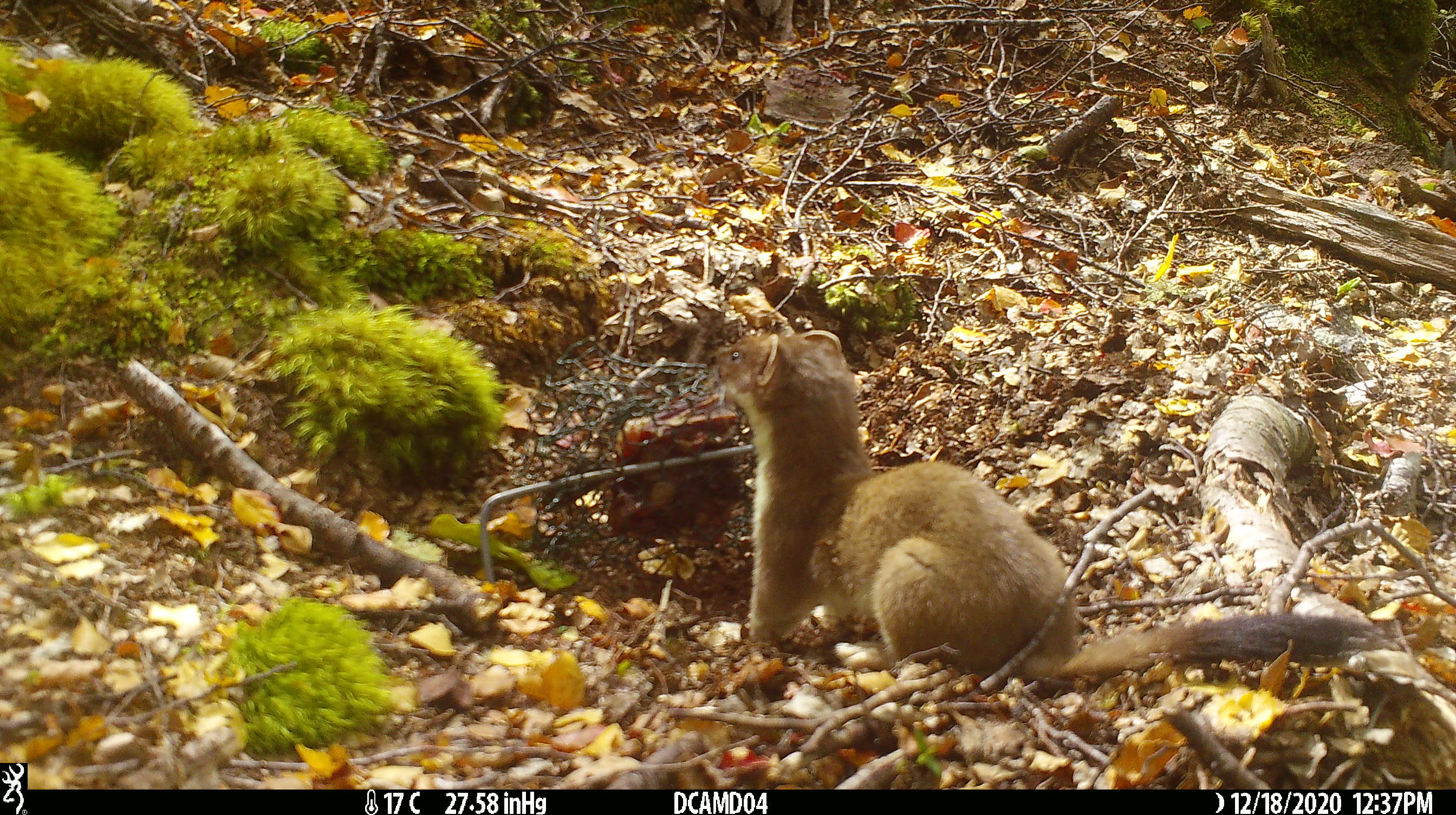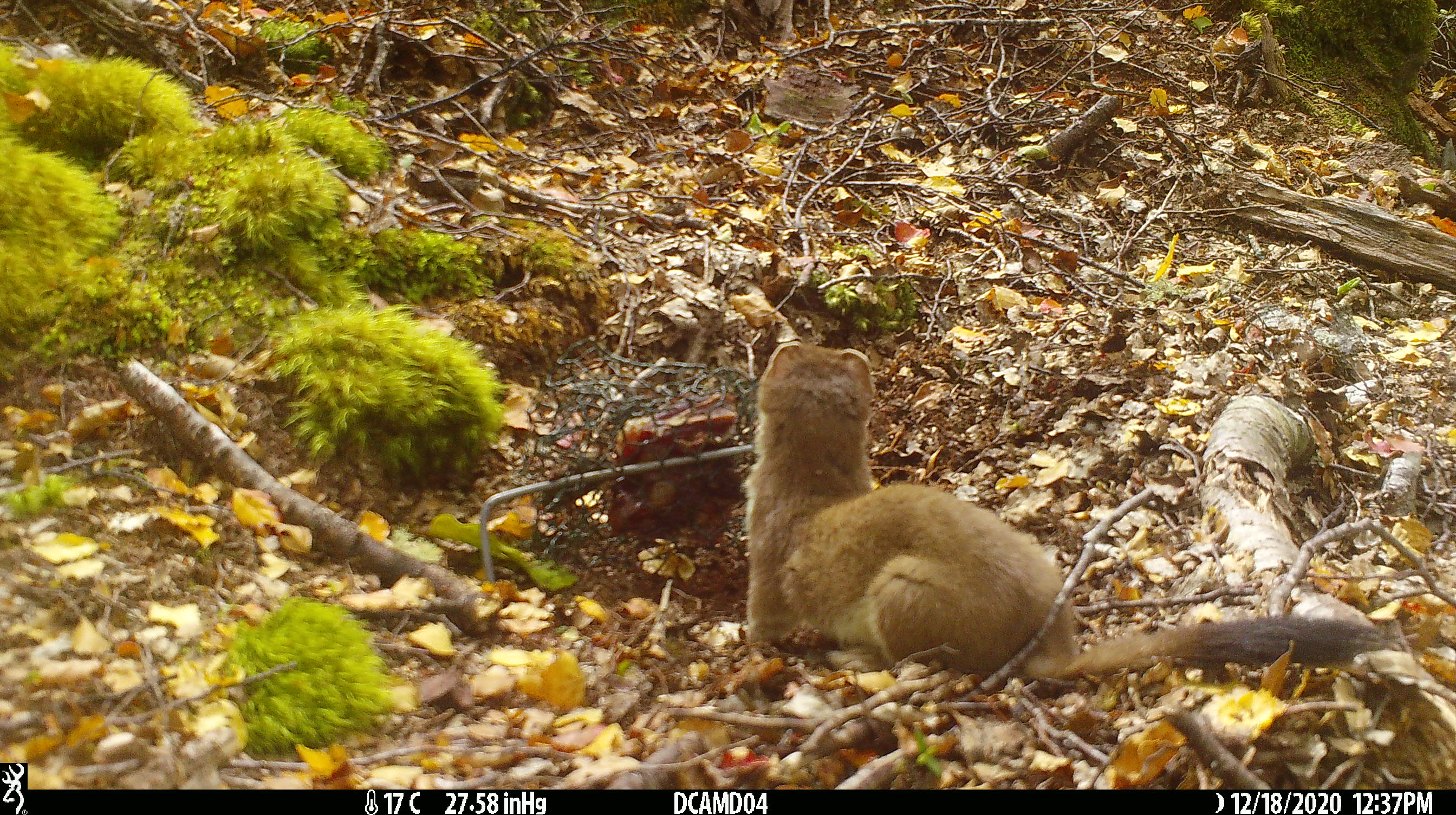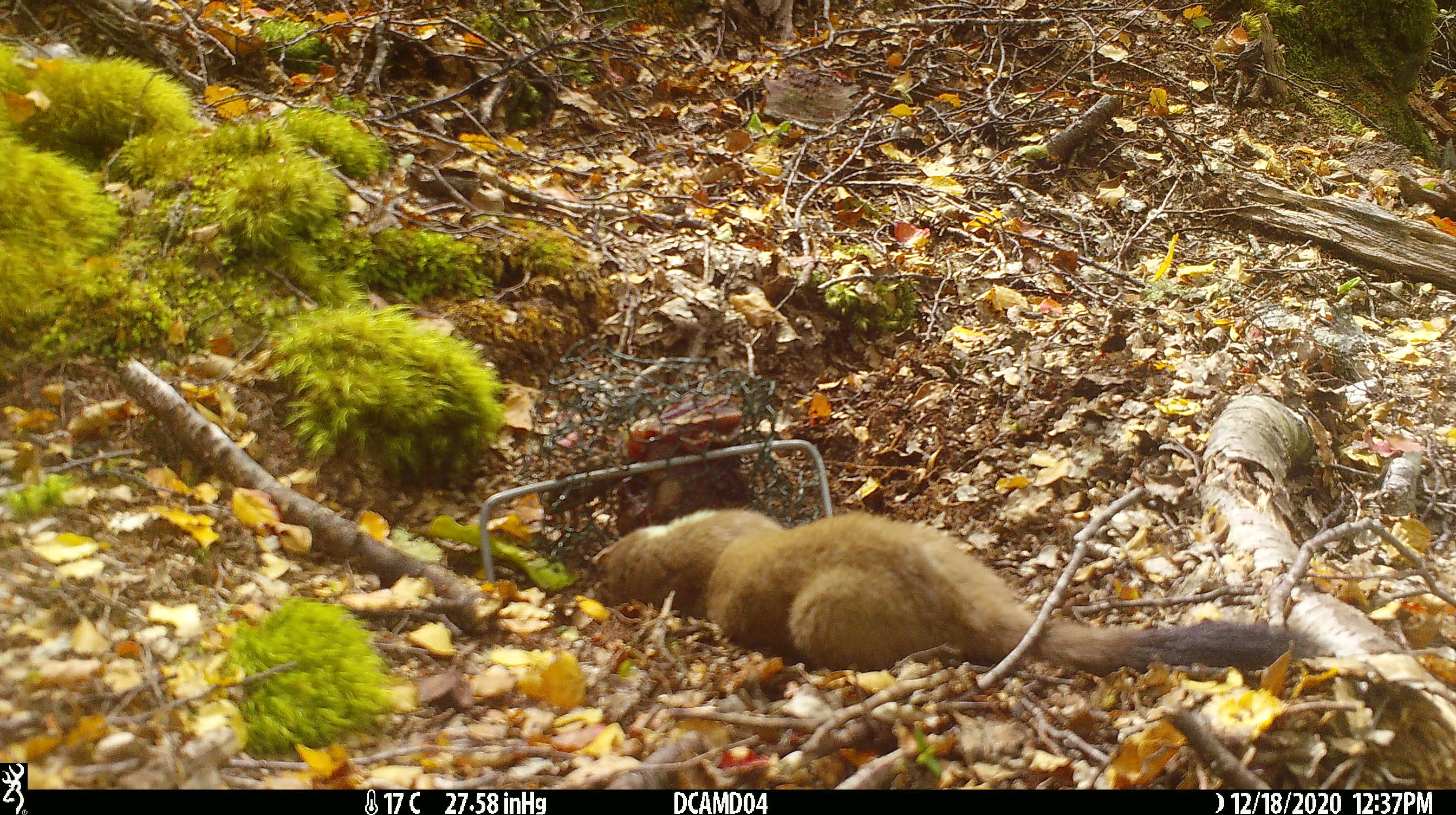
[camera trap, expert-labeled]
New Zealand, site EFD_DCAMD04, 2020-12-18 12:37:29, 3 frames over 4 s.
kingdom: Animalia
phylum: Chordata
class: Mammalia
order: Carnivora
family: Mustelidae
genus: Mustela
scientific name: Mustela erminea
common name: stoat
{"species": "stoat (Mustela erminea)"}